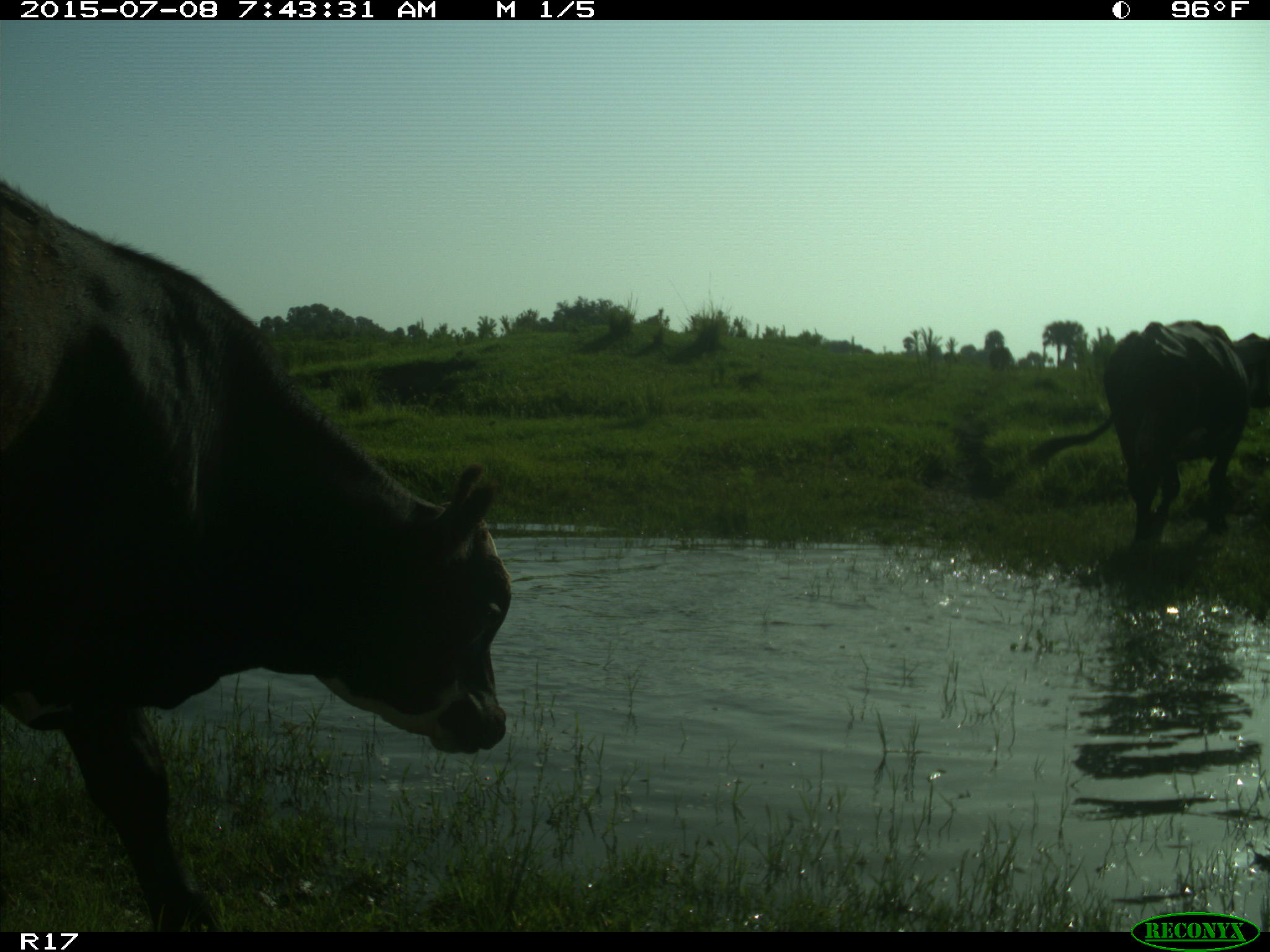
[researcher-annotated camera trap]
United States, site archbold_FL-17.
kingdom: Animalia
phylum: Chordata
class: Mammalia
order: Artiodactyla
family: Bovidae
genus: Bos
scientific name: Bos taurus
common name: domestic cow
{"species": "Bos taurus (domestic cow)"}